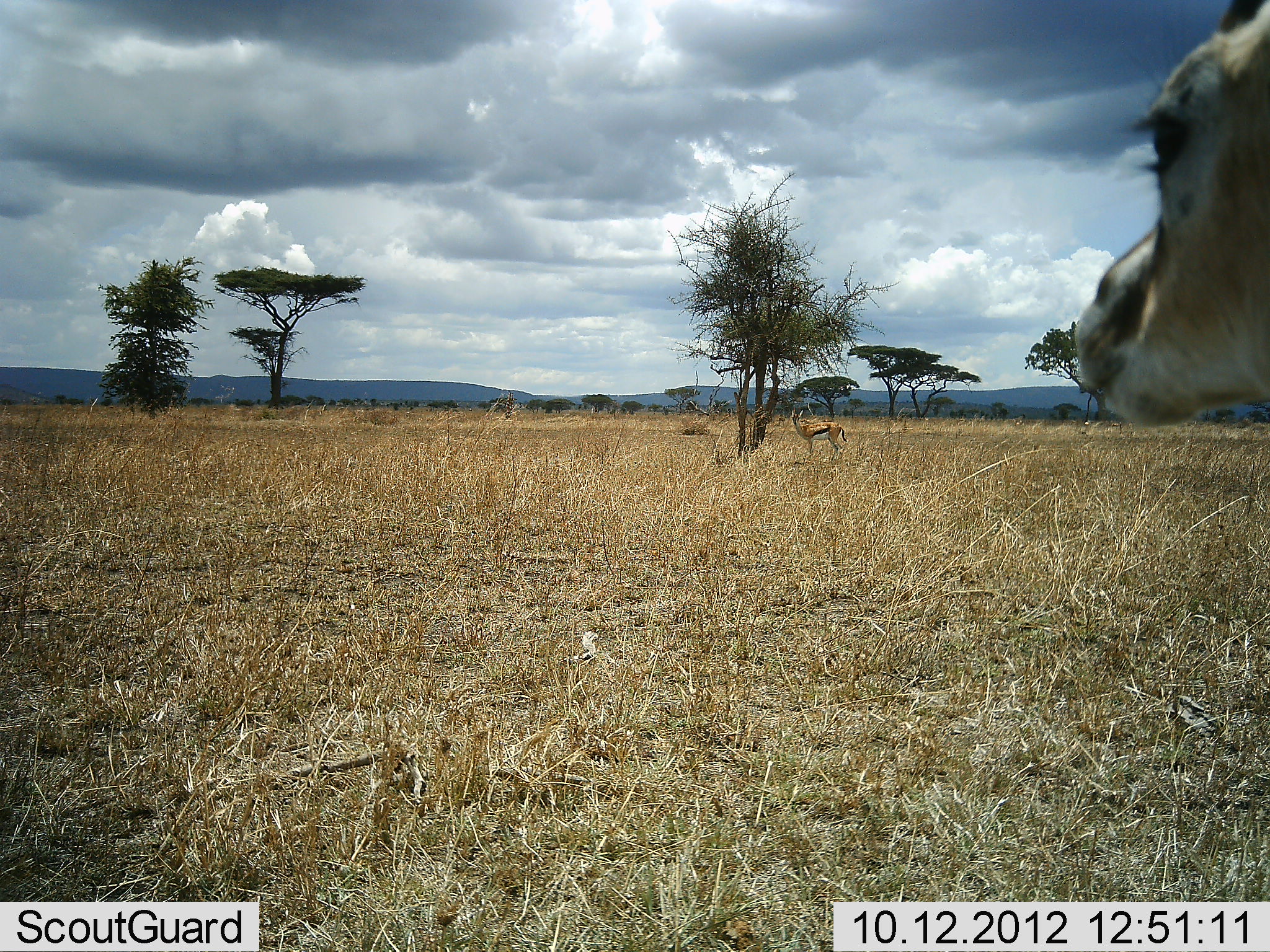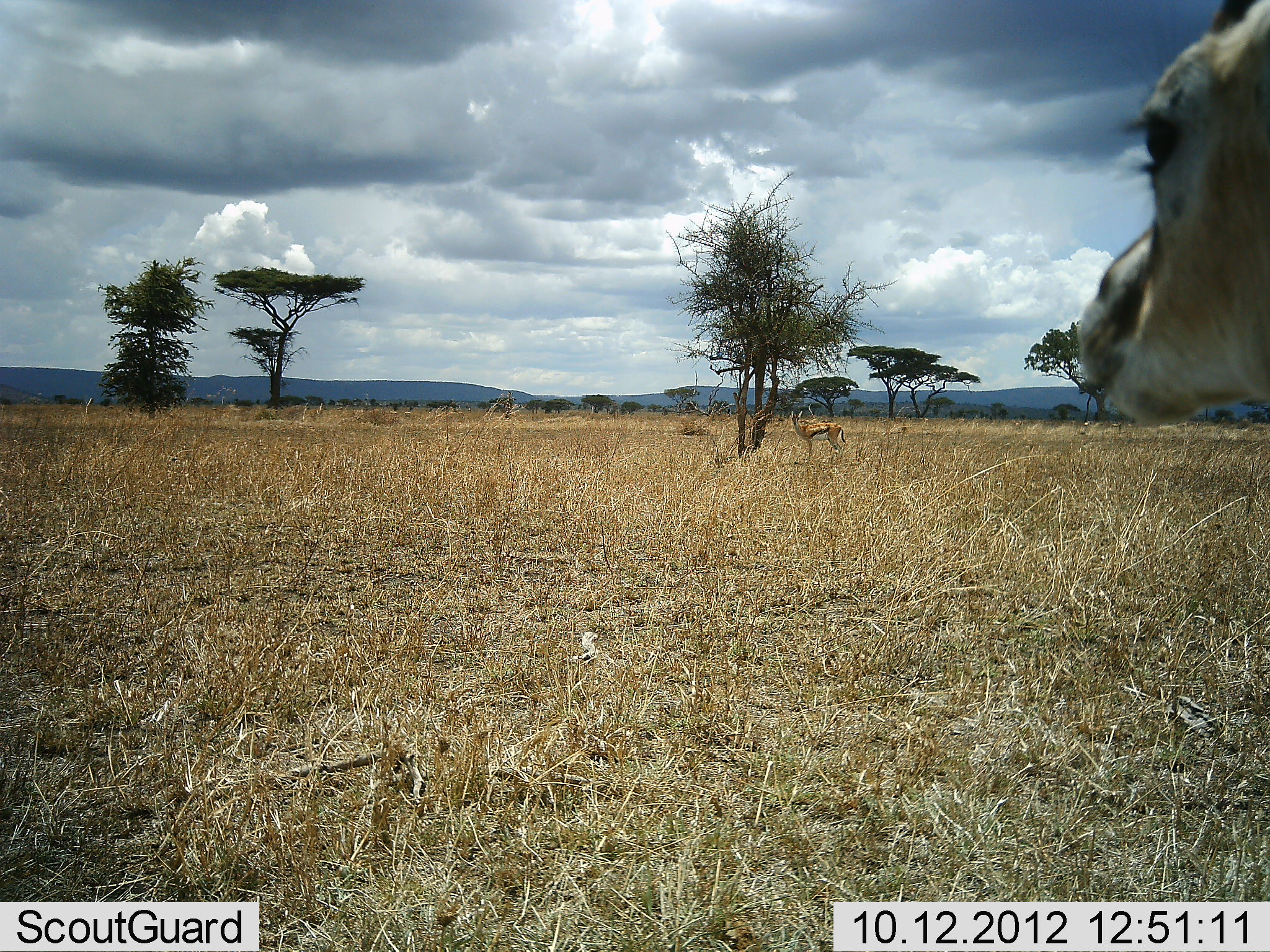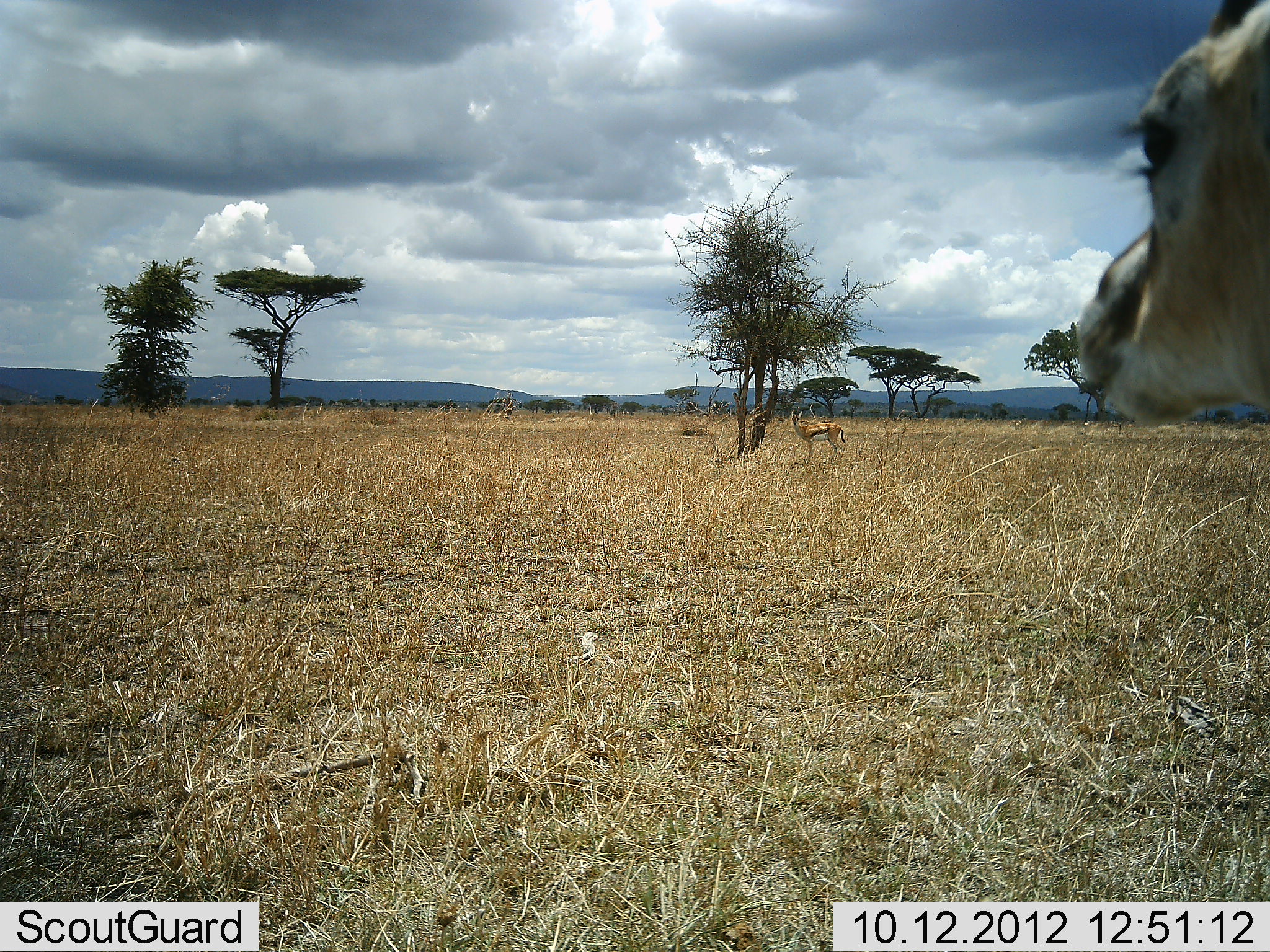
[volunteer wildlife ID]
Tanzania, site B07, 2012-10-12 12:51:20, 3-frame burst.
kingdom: Animalia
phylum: Chordata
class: Mammalia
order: Artiodactyla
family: Bovidae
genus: Eudorcas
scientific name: Eudorcas thomsonii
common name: thomson's gazelle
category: gazellethomsons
Gazellethomsons (thomson's gazelle) (Eudorcas thomsonii), count 2. Behavior (volunteer vote fractions): standing 100%, resting 0%, moving 0%, interacting 0%. Young present (vote fraction): 0%. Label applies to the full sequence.